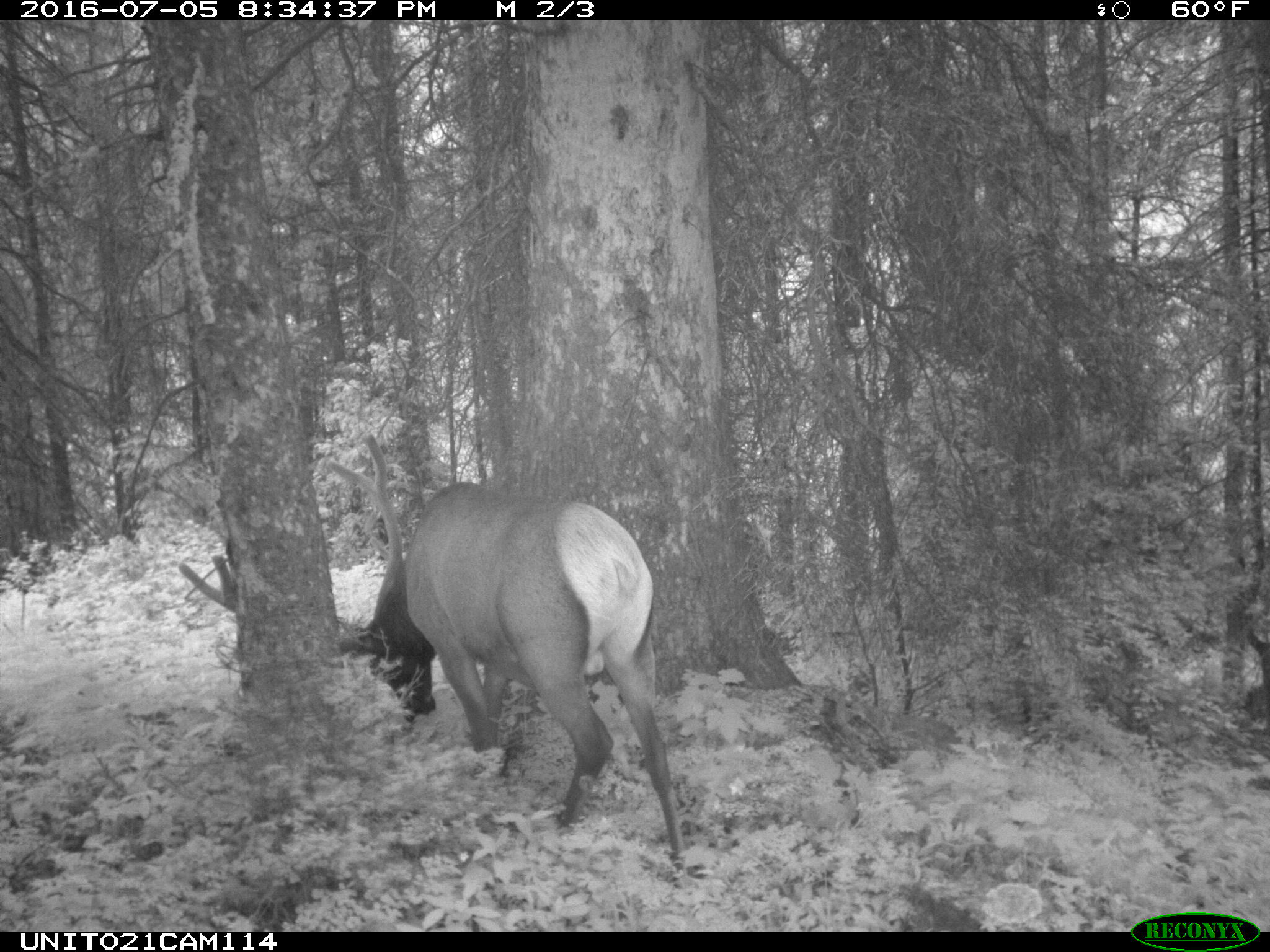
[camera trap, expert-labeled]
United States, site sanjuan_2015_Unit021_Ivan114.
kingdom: Animalia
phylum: Chordata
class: Mammalia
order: Artiodactyla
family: Cervidae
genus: Cervus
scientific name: Cervus elaphus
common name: red deer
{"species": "Cervus elaphus (red deer)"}